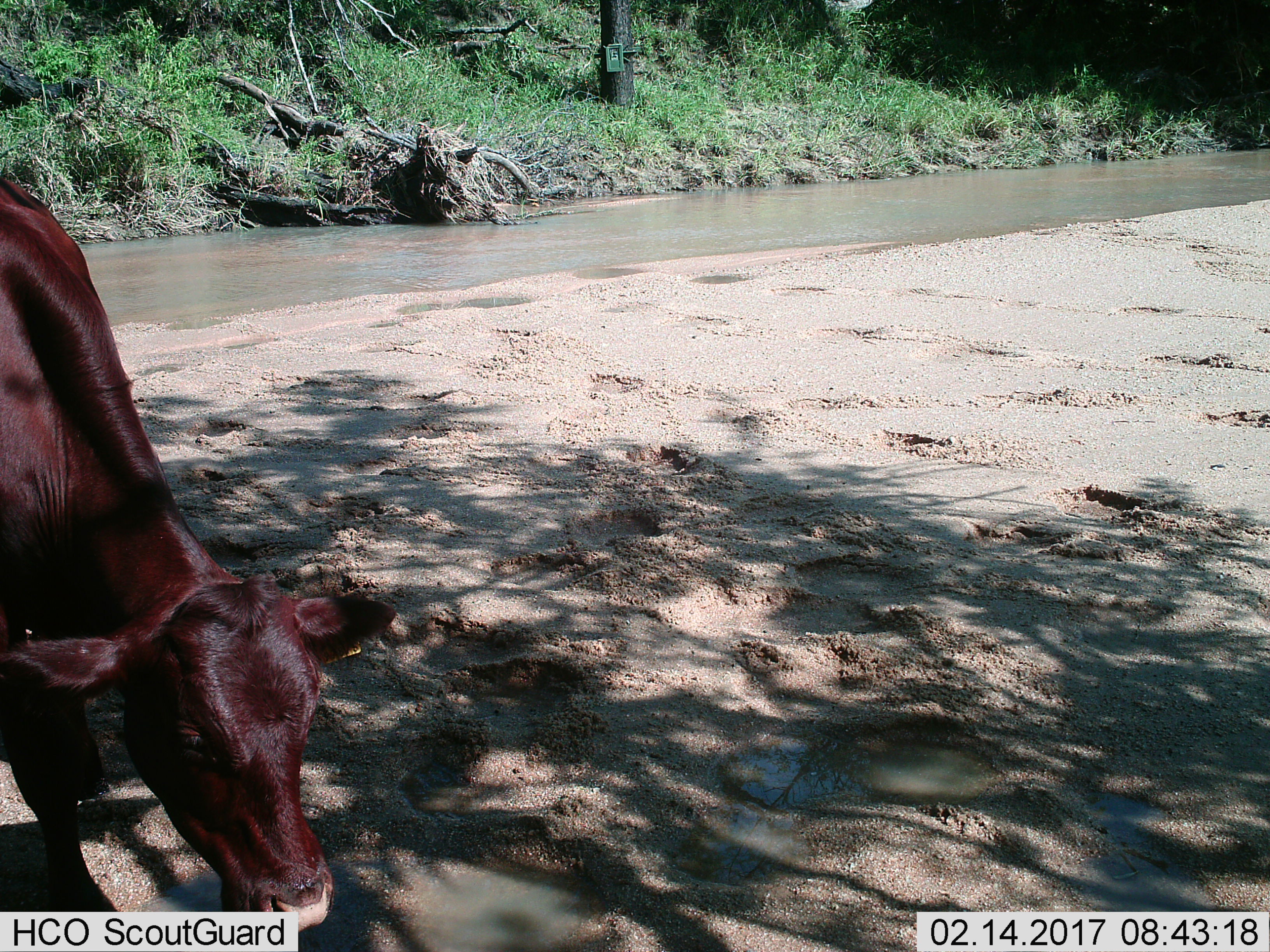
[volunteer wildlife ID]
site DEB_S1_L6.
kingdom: Animalia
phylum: Chordata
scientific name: Vertebrata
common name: domestic animal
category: domesticanimal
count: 1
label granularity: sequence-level